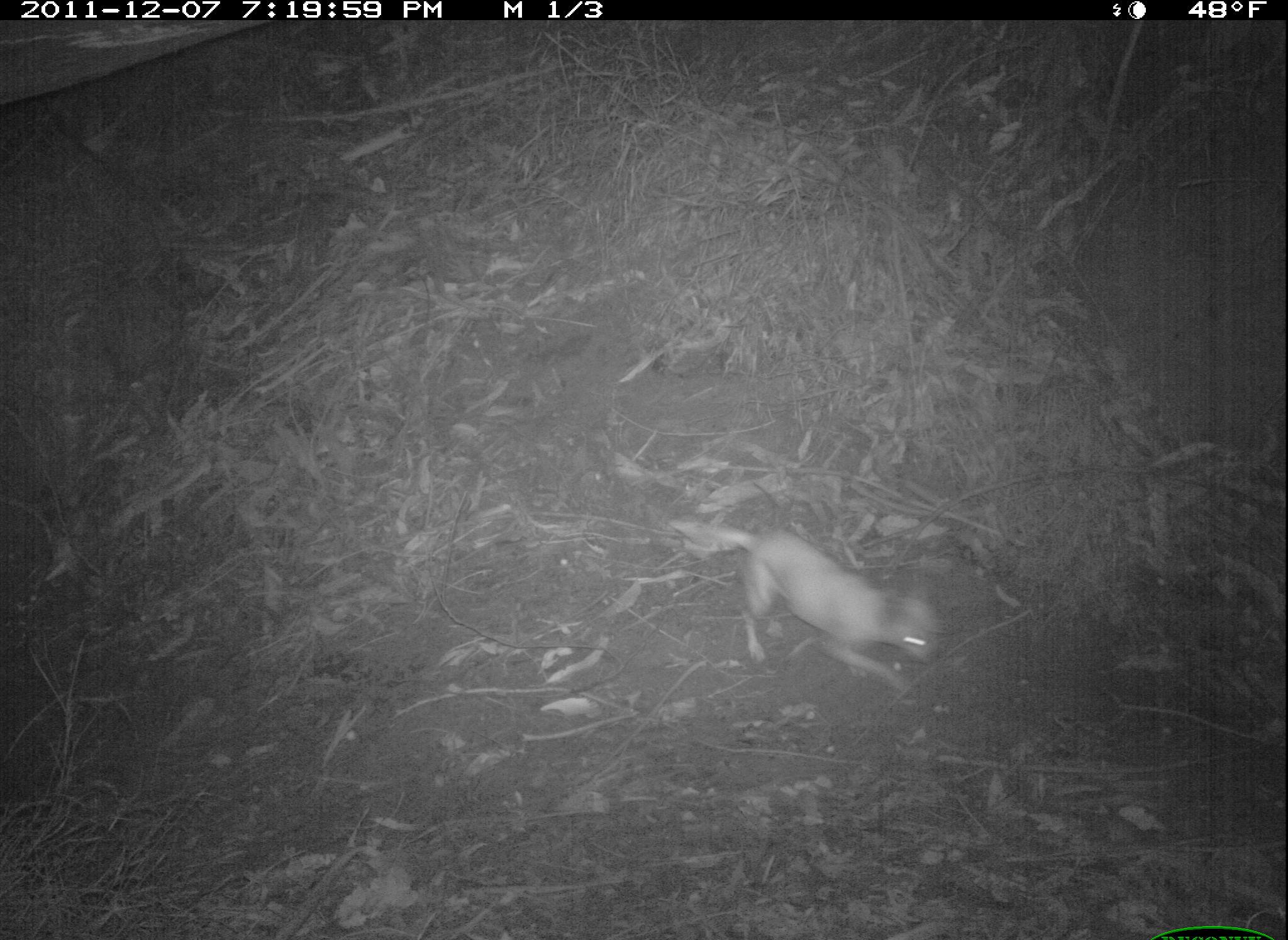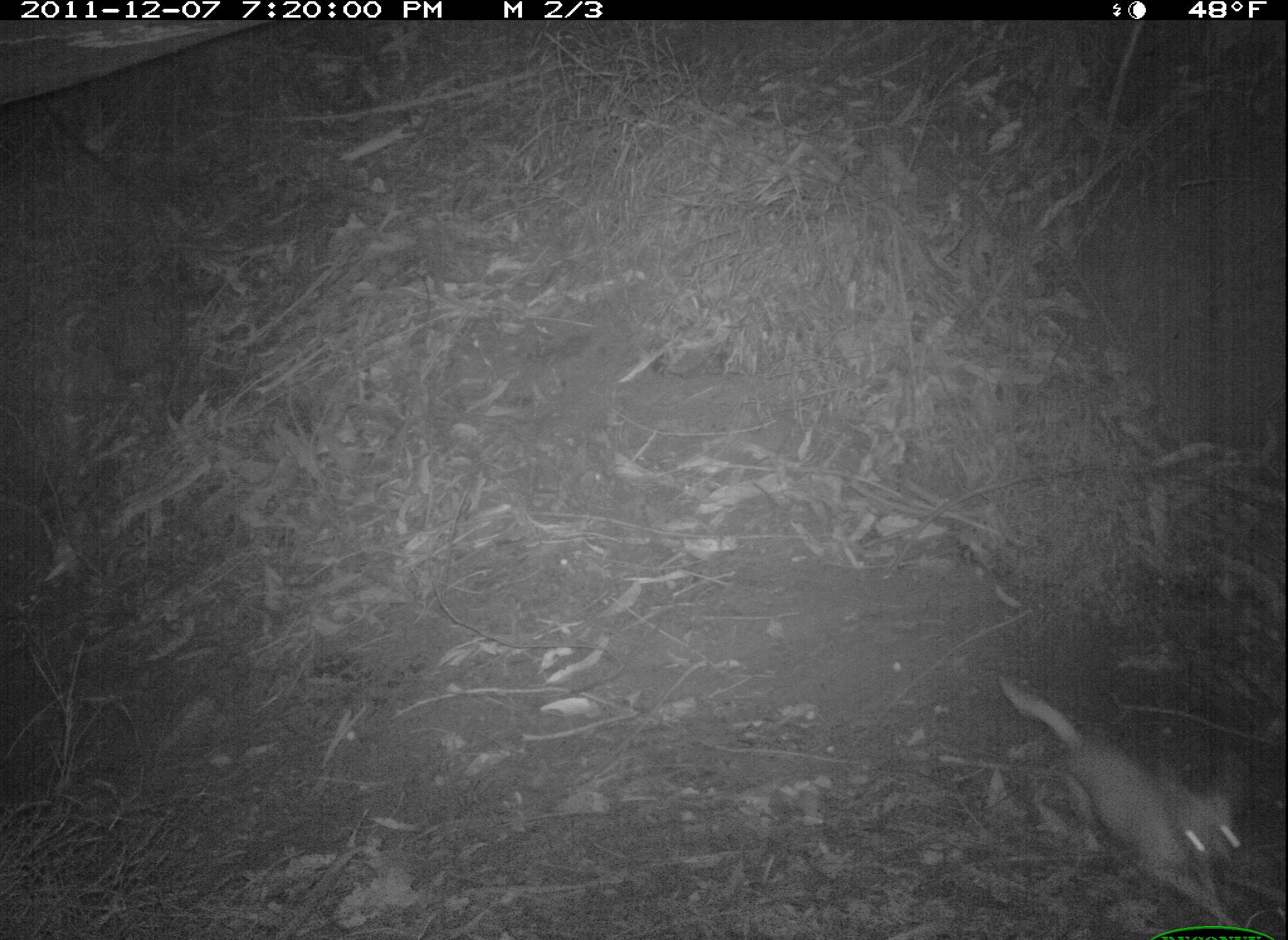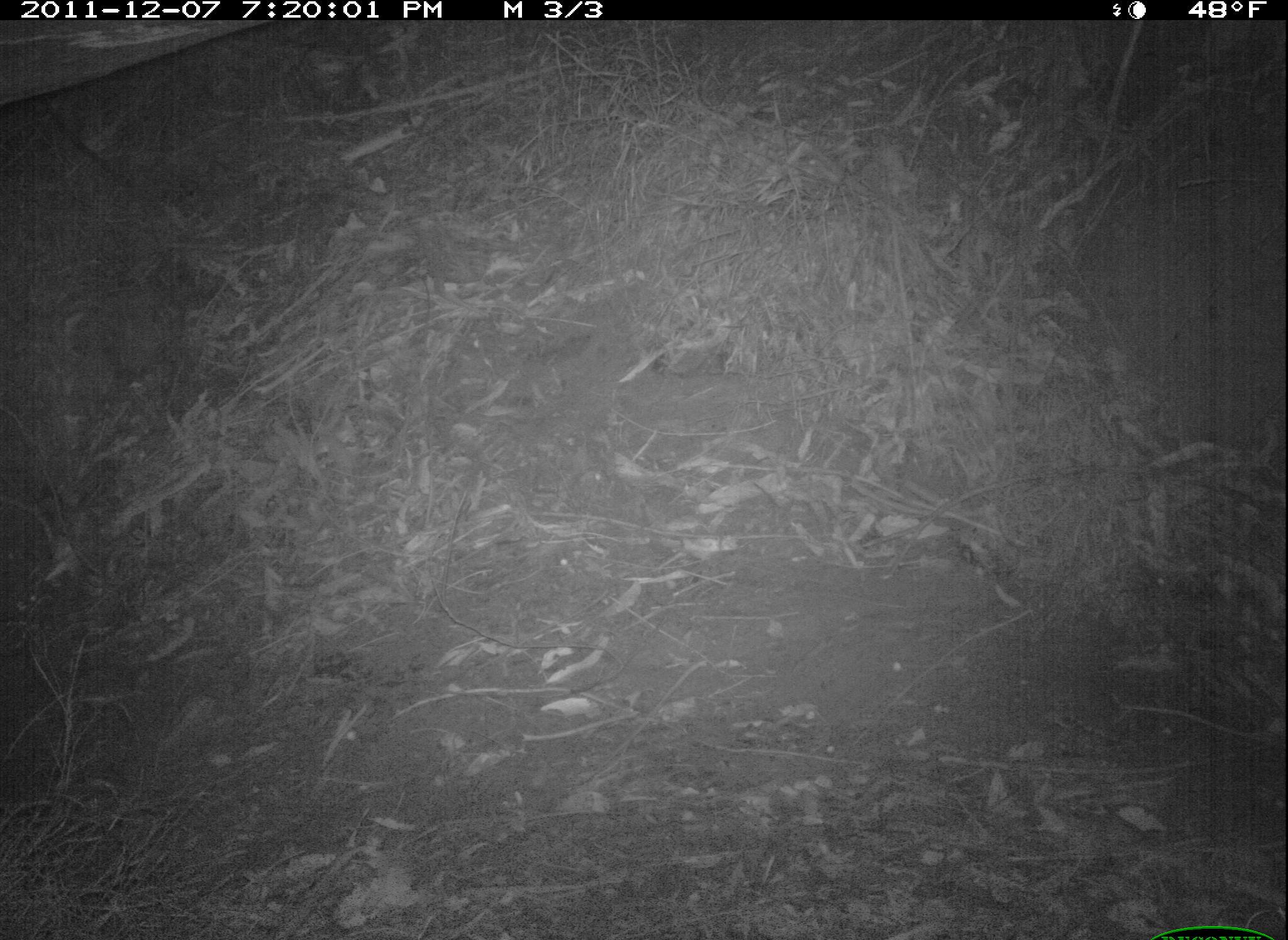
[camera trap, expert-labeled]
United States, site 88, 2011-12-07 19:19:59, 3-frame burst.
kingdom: Animalia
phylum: Chordata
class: Mammalia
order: Carnivora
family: Canidae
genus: Canis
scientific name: Canis familiaris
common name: domestic dog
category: dog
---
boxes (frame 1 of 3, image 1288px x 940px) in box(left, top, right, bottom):
dog: box(665, 507, 961, 704)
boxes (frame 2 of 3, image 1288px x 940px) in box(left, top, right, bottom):
dog: box(982, 665, 1265, 925)